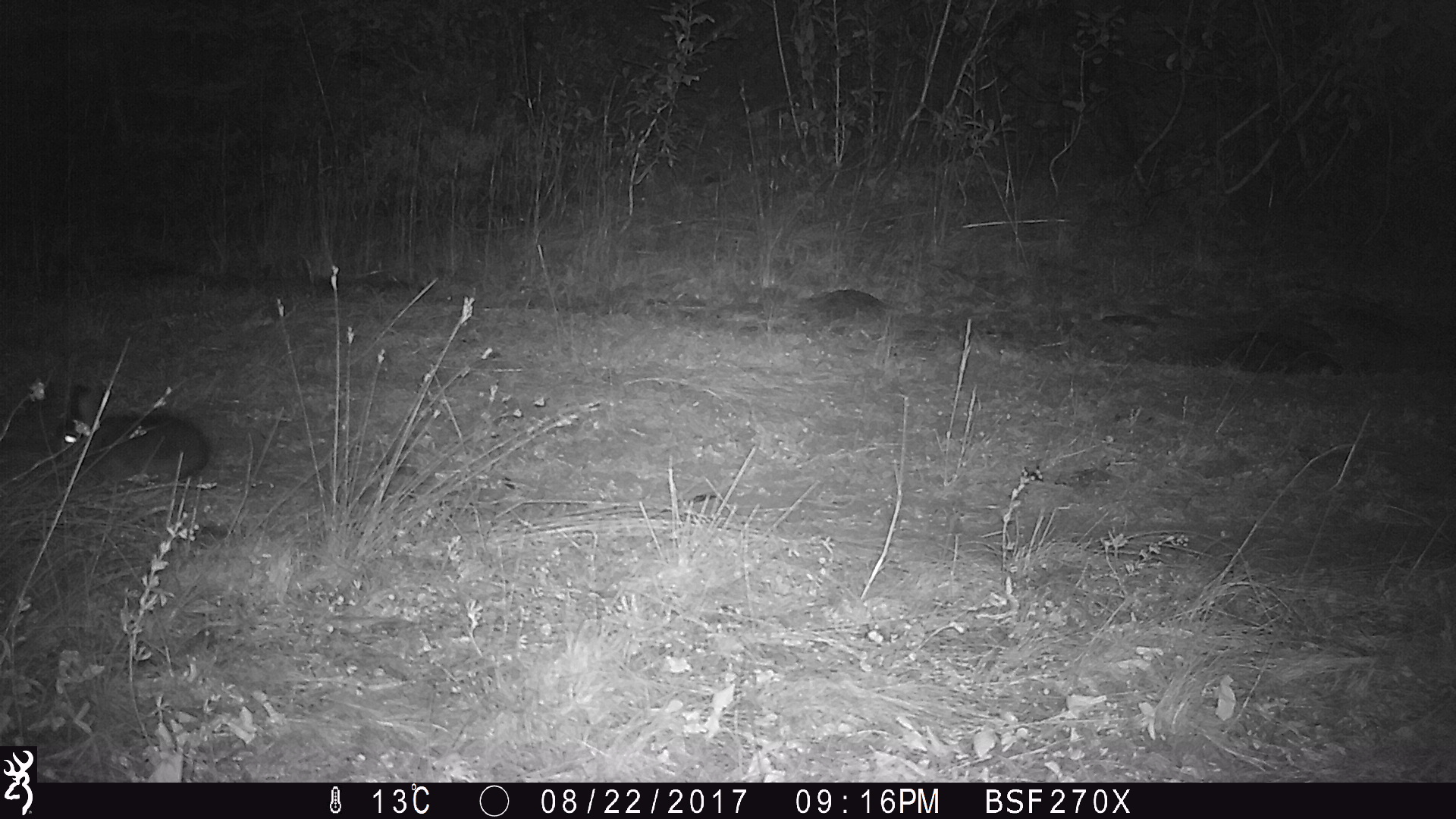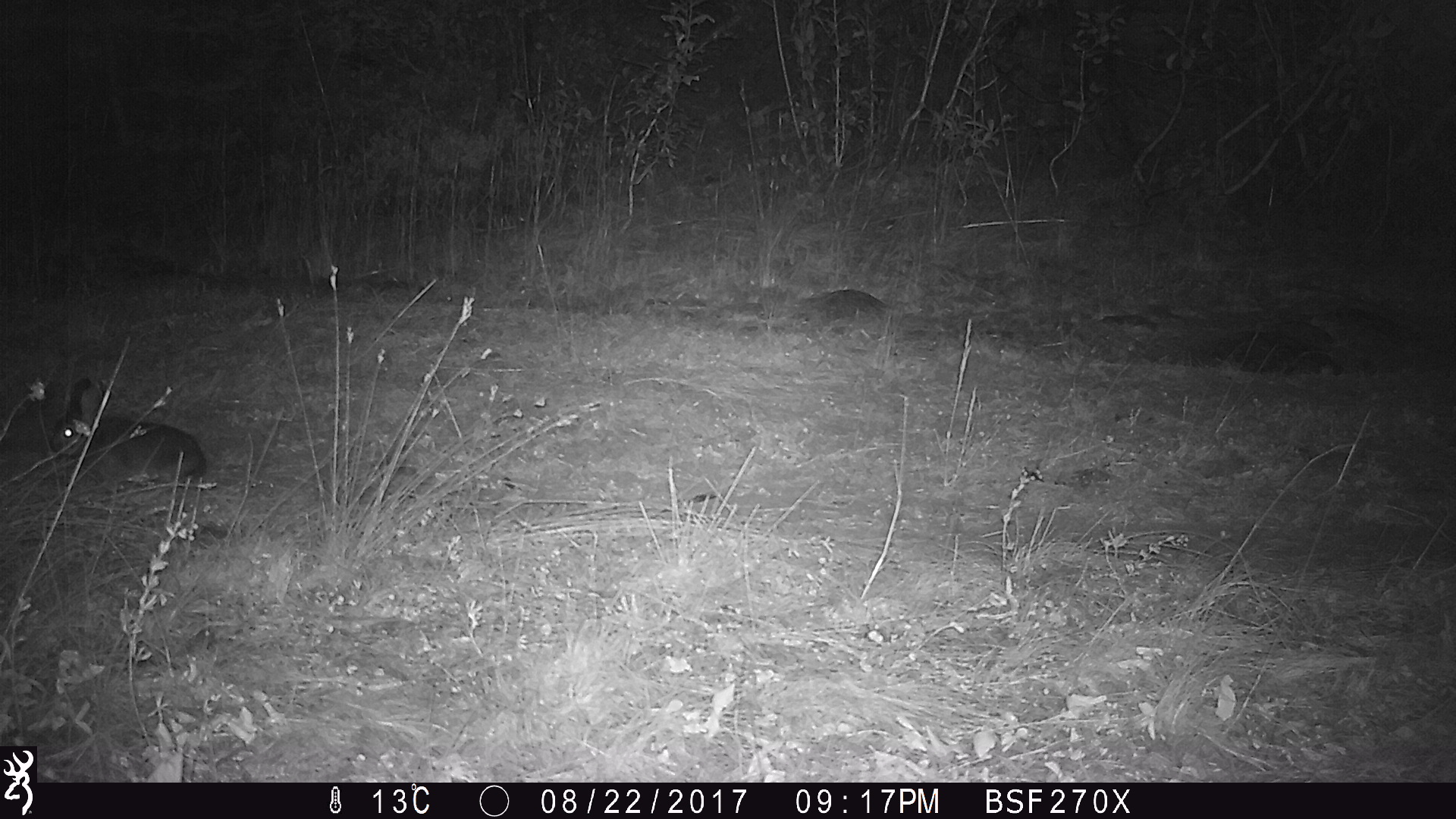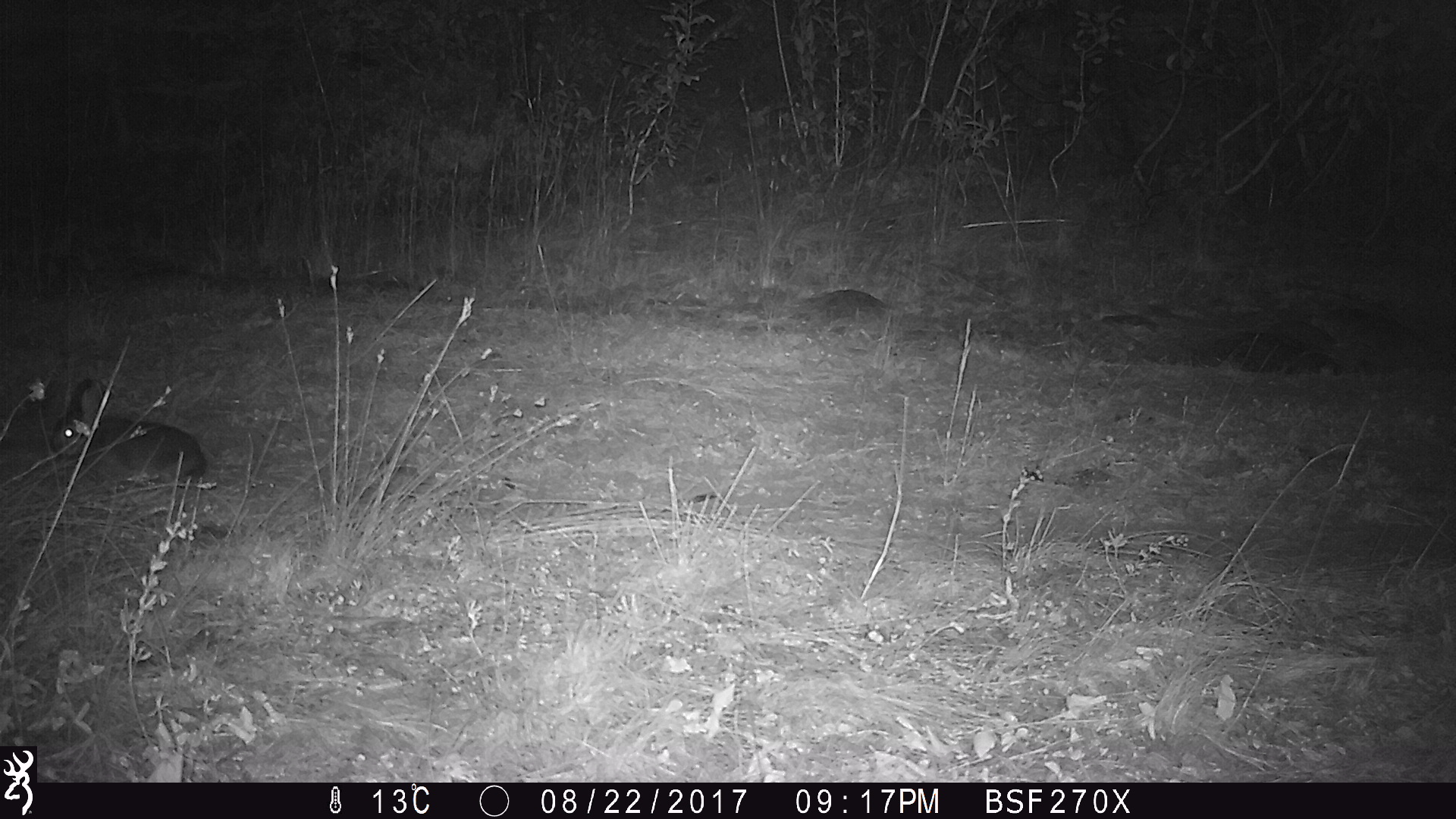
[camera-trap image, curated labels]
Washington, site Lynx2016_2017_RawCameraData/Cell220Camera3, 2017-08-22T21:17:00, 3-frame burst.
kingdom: Animalia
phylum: Chordata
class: Mammalia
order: Lagomorpha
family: Leporidae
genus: Lepus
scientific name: Lepus americanus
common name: snowshoe hare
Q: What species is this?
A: Lepus americanus (snowshoe hare).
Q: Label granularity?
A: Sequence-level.